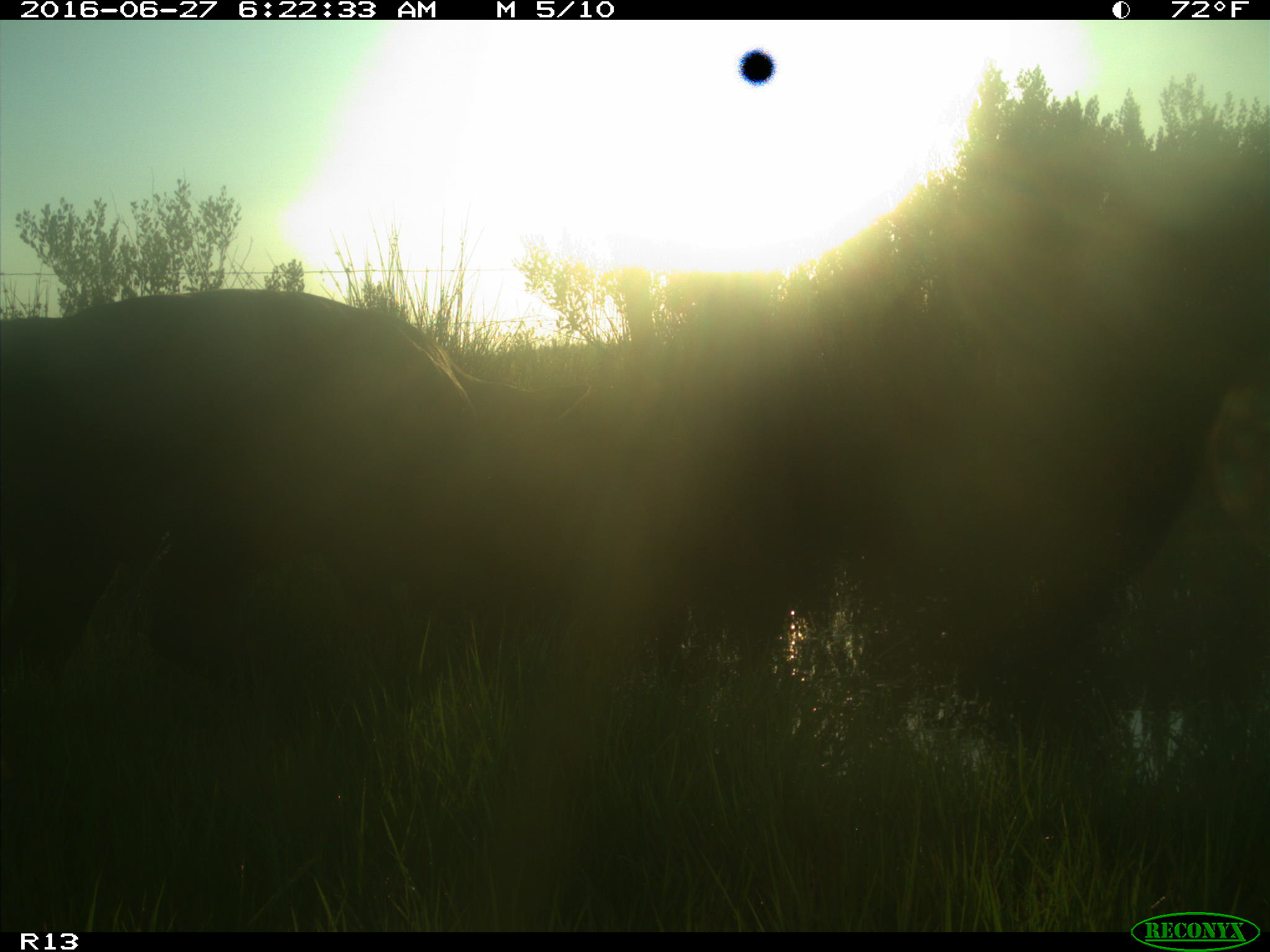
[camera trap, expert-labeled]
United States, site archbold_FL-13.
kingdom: Animalia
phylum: Chordata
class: Mammalia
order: Artiodactyla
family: Bovidae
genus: Bos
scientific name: Bos taurus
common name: domestic cow